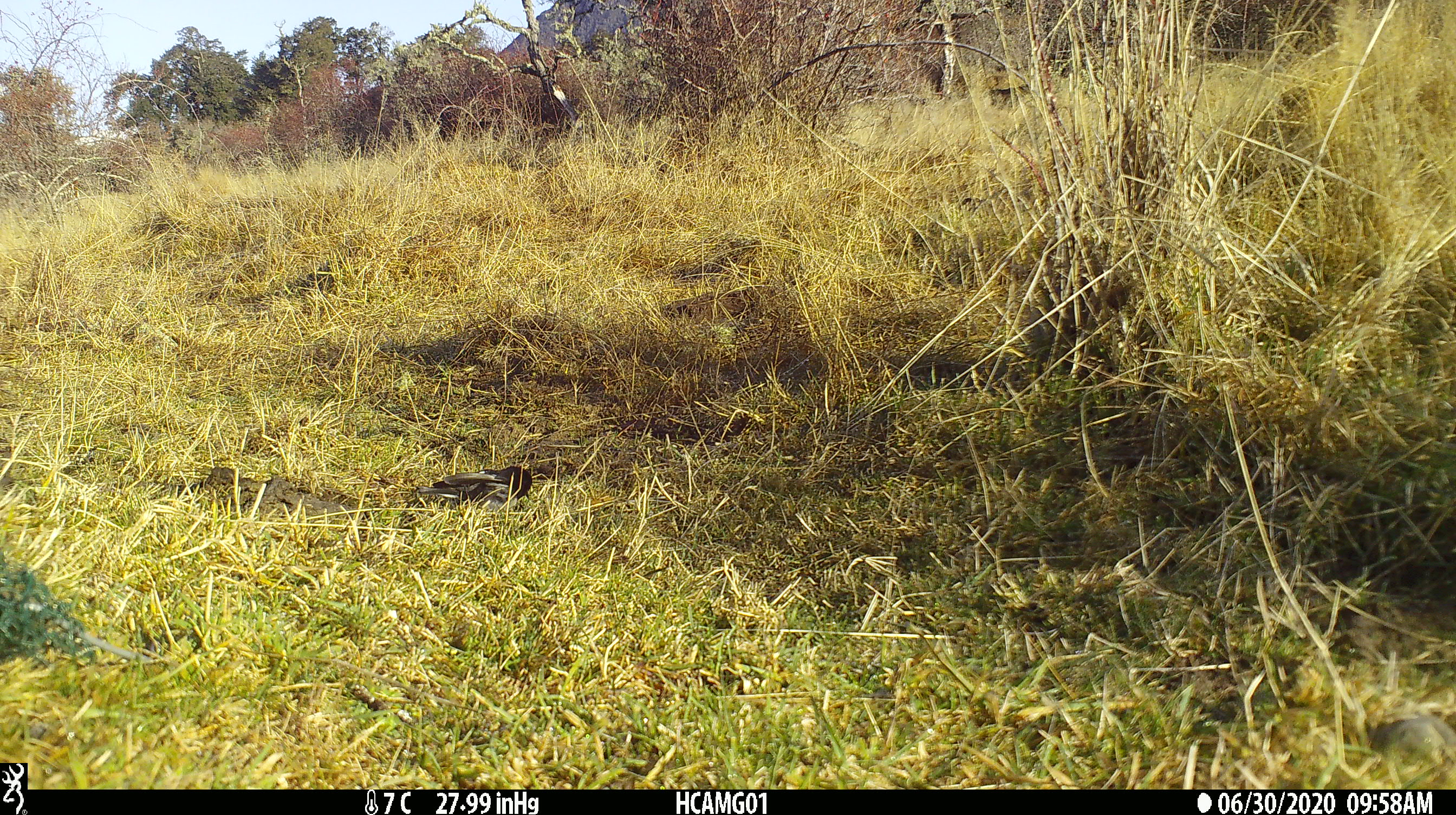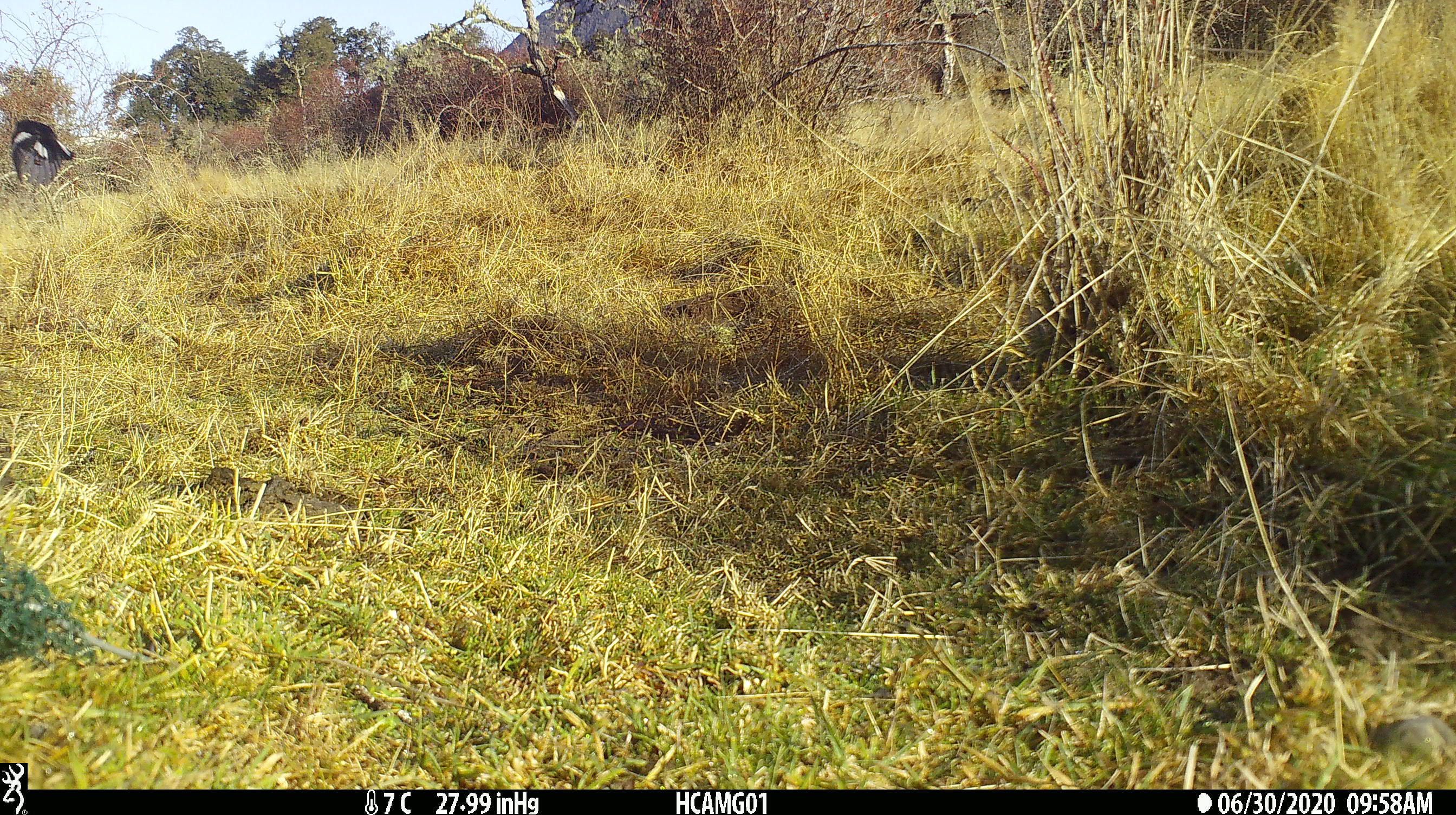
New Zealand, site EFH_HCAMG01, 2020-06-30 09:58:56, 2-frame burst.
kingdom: Animalia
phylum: Chordata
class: Aves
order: Passeriformes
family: Petroicidae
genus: Petroica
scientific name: Petroica macrocephala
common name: tomtit